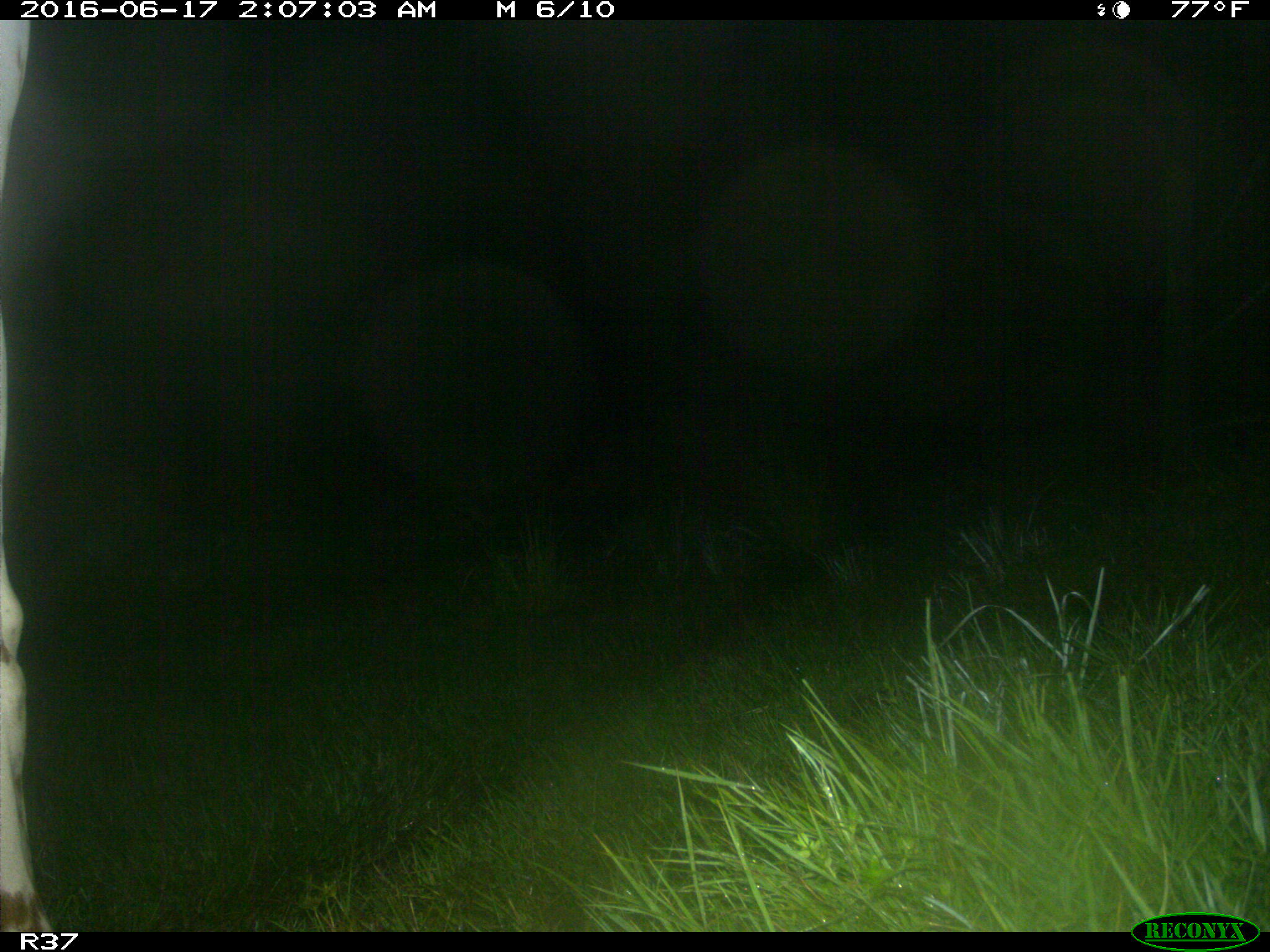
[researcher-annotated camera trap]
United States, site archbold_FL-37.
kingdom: Animalia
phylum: Chordata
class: Mammalia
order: Artiodactyla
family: Bovidae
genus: Bos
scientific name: Bos taurus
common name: domestic cow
Bos taurus (domestic cow).